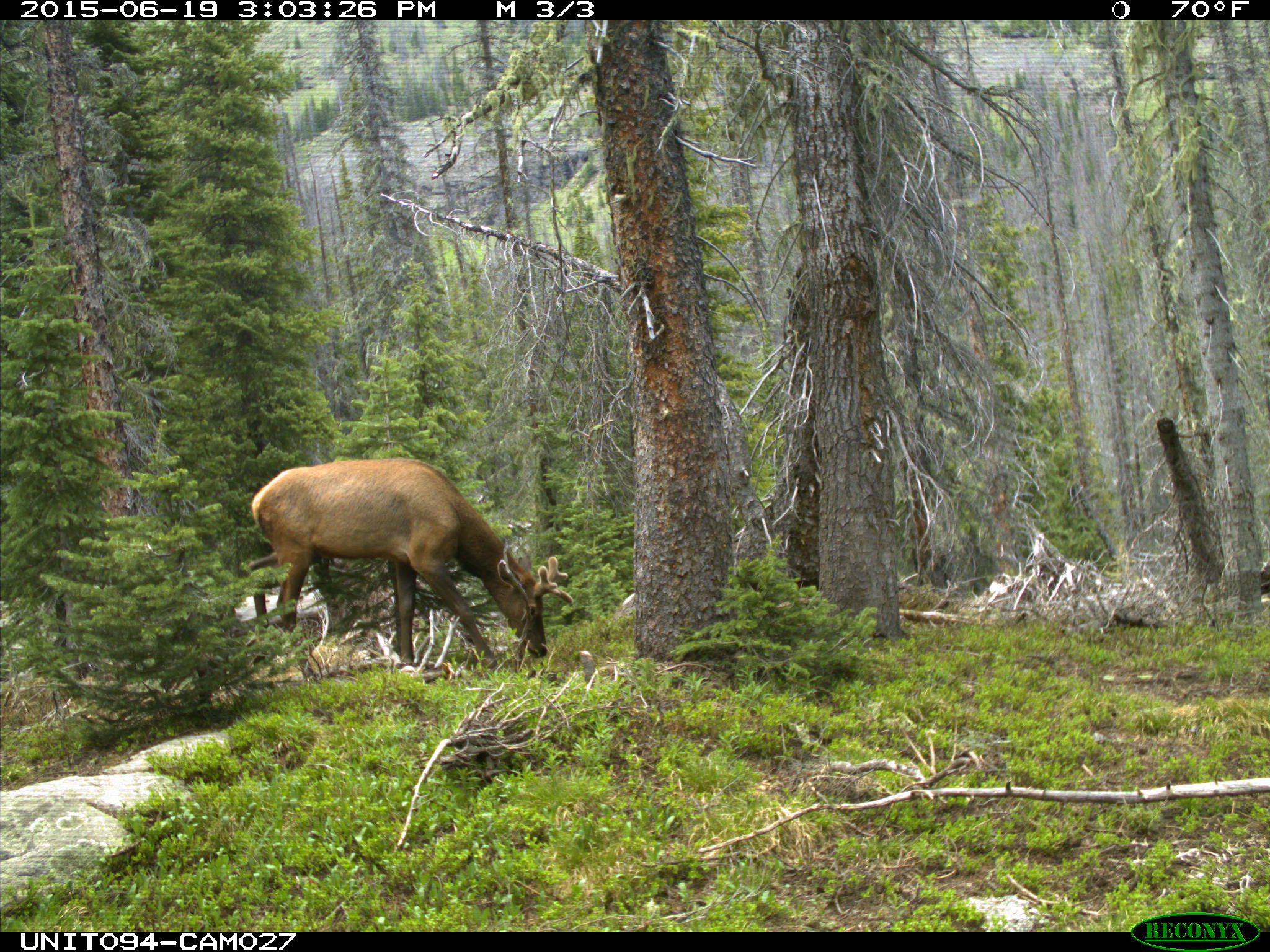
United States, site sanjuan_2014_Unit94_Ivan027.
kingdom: Animalia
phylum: Chordata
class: Mammalia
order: Artiodactyla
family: Cervidae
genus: Cervus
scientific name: Cervus elaphus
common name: red deer